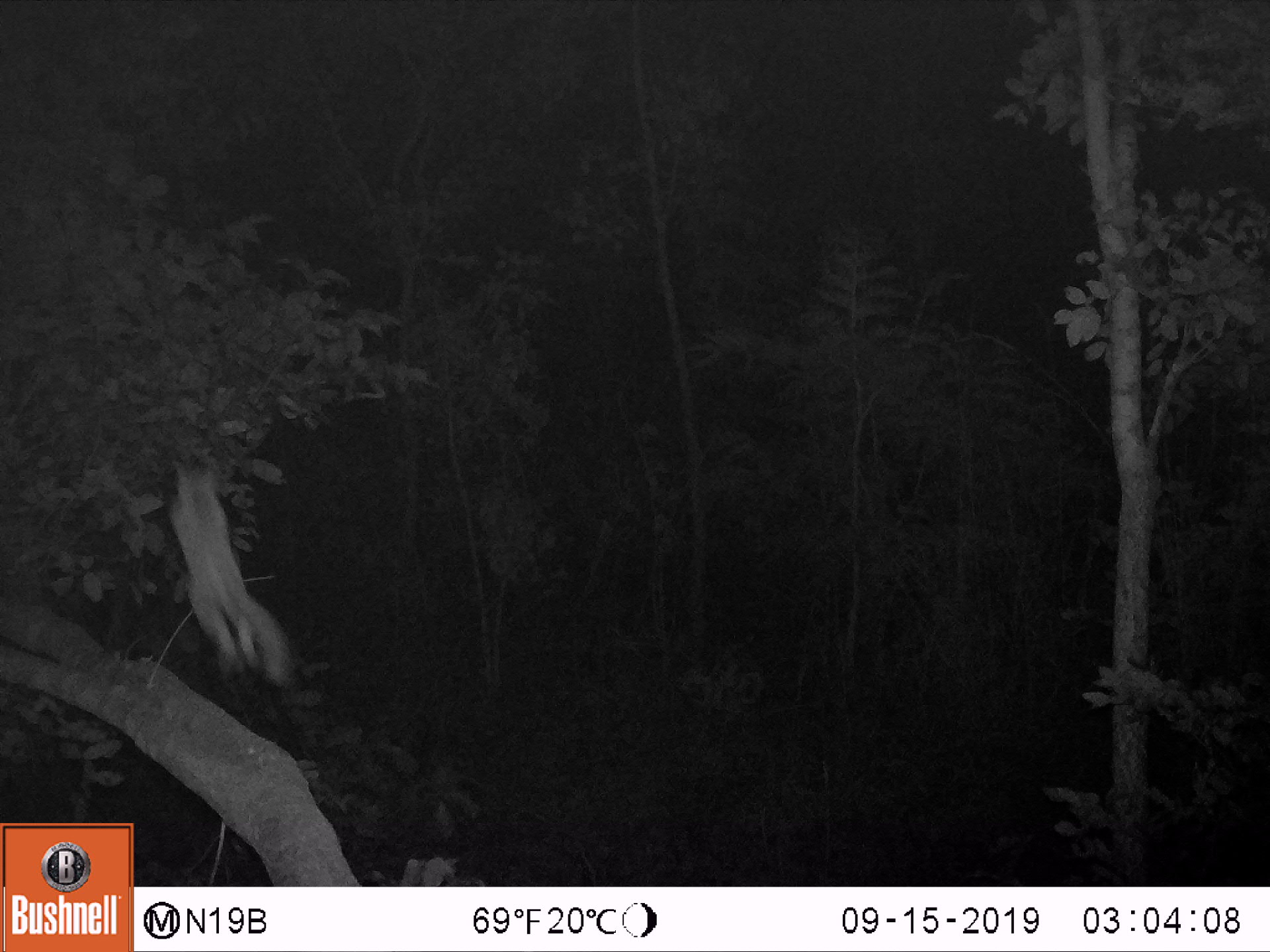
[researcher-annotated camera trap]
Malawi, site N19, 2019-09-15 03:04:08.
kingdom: Animalia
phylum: Chordata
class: Mammalia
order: Primates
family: Galagidae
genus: Galago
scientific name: Galago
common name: lesser bushbabies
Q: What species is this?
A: Galago (lesser bushbabies).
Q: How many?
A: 1.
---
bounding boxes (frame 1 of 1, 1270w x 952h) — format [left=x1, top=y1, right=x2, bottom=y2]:
galago: [left=157, top=448, right=312, bottom=683]